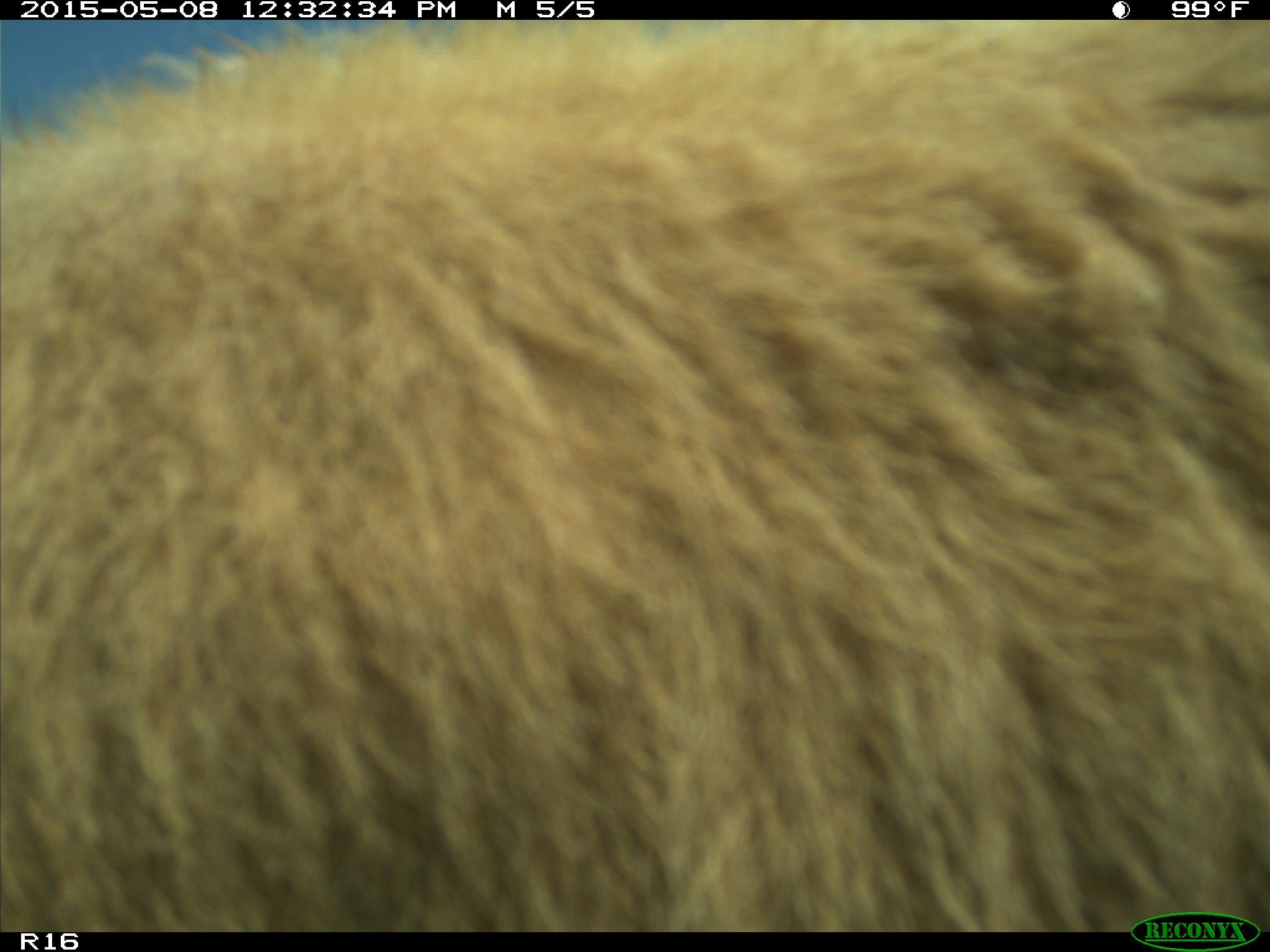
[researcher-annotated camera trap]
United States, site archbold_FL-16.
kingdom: Animalia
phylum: Chordata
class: Mammalia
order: Artiodactyla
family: Bovidae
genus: Bos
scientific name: Bos taurus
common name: domestic cow